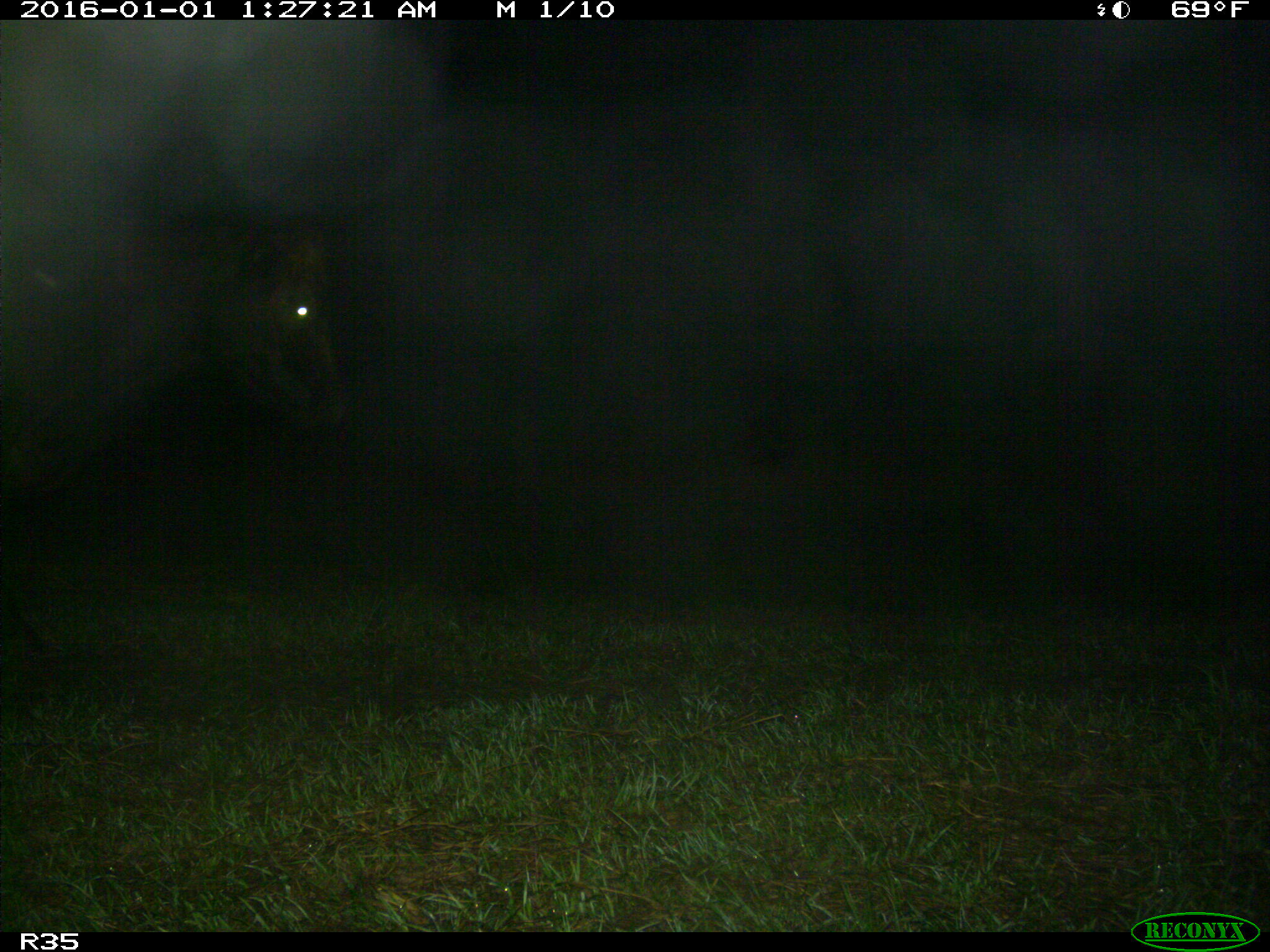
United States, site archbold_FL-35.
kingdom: Animalia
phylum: Chordata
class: Mammalia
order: Artiodactyla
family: Bovidae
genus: Bos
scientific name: Bos taurus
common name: domestic cow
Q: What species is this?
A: Bos taurus (domestic cow).